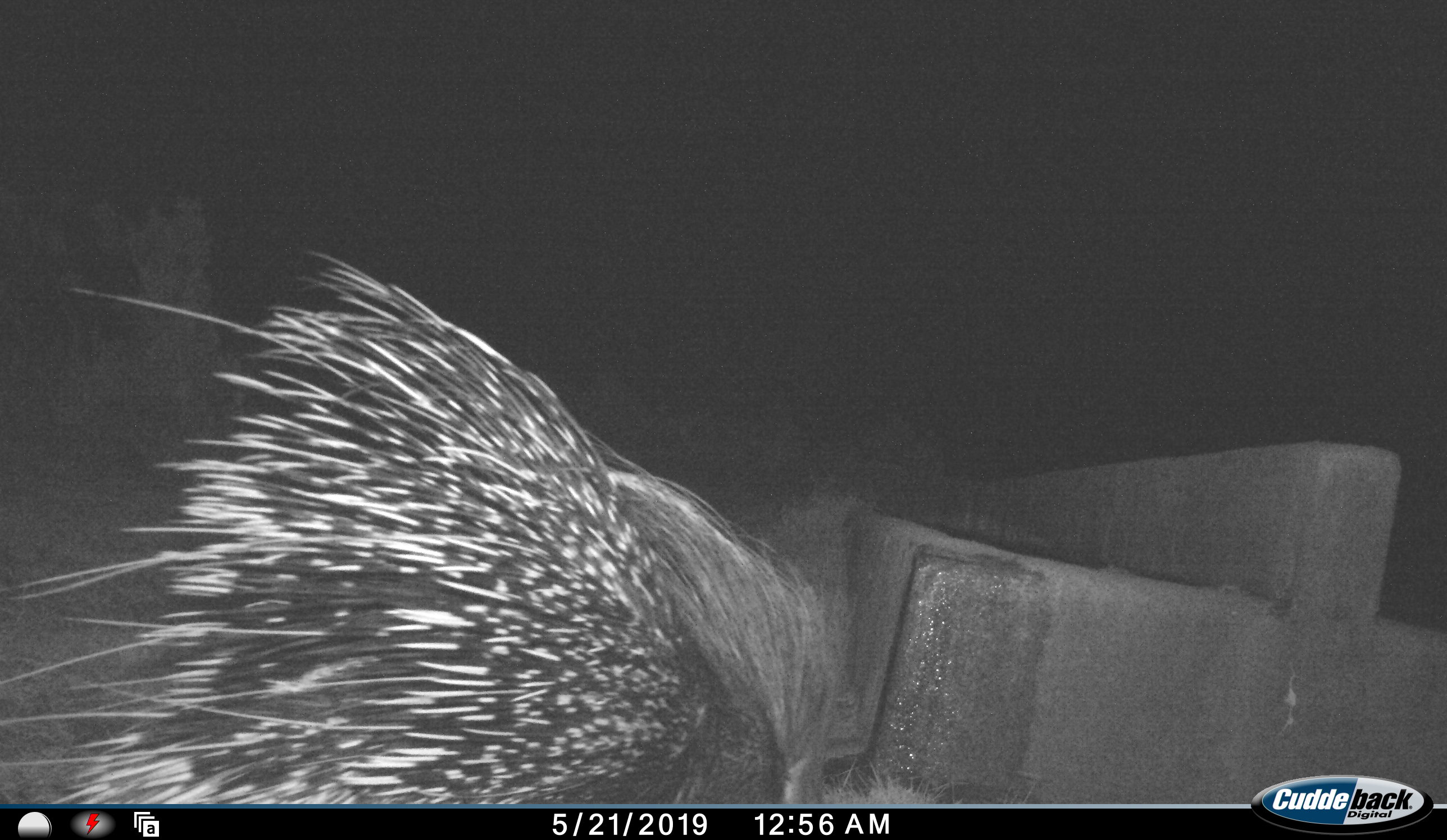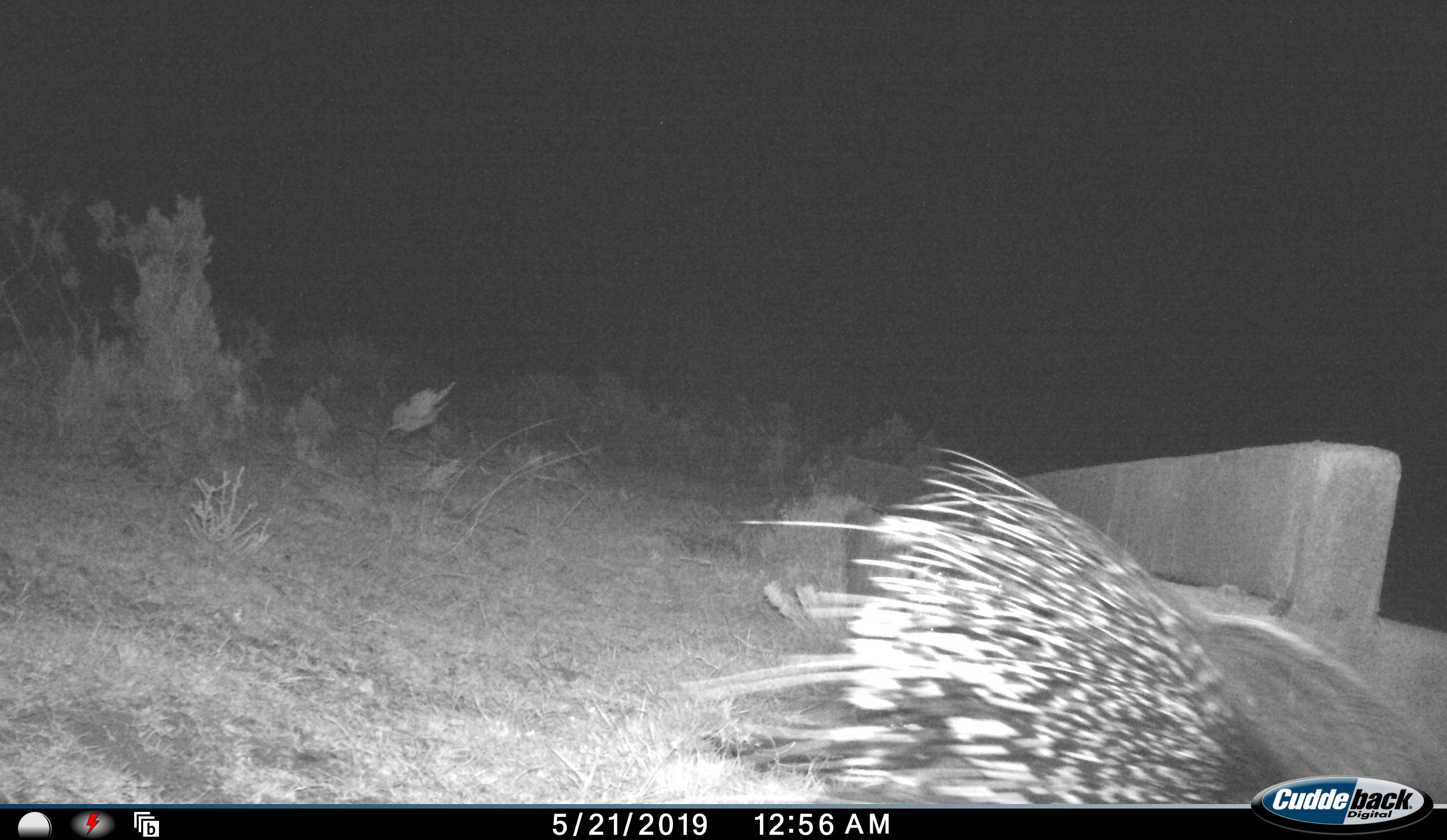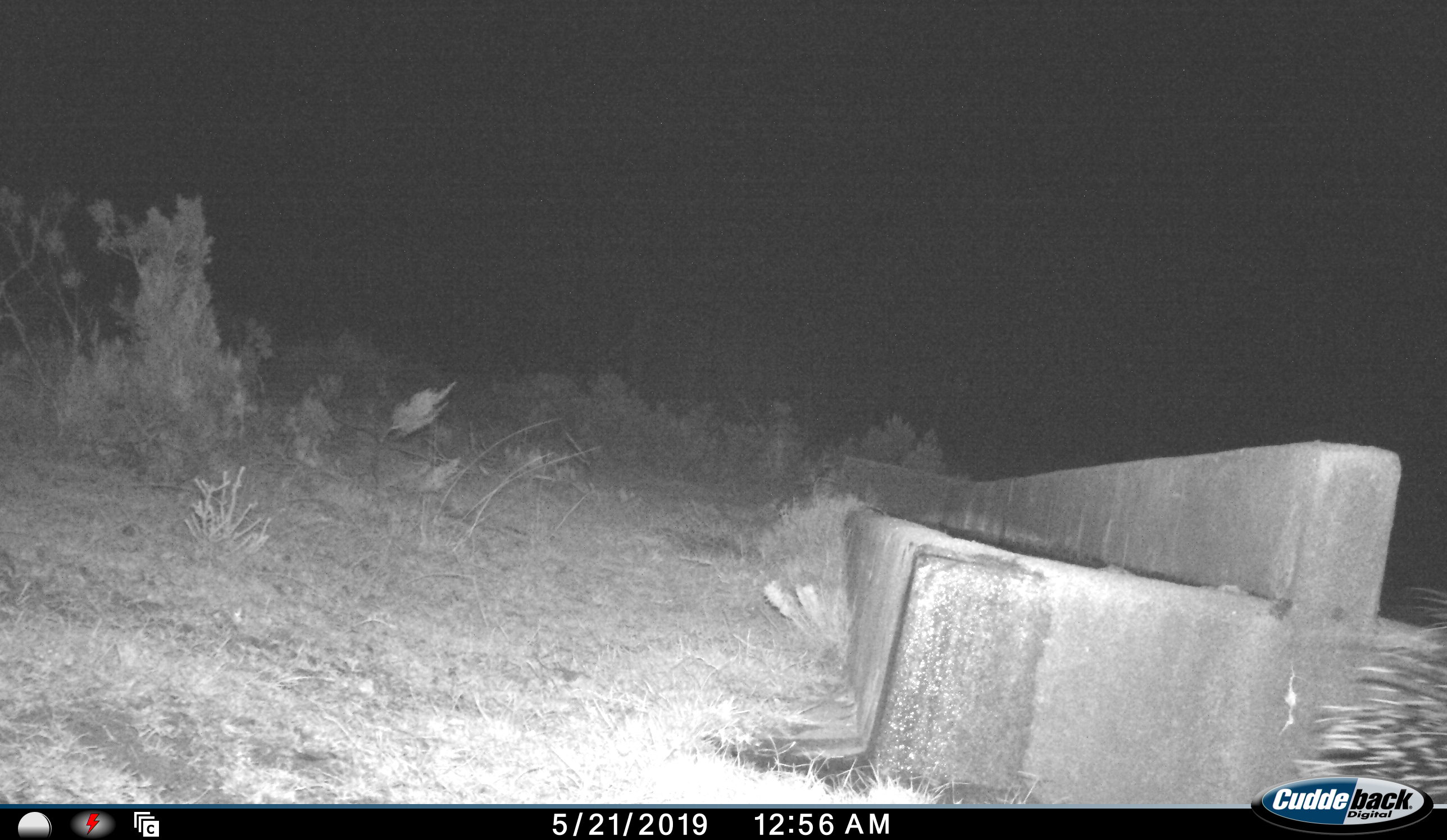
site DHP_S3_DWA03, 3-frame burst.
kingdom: Animalia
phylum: Chordata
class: Mammalia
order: Rodentia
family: Hystricidae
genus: Hystrix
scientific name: Hystrix cristata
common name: crested porcupine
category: porcupine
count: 1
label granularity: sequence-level